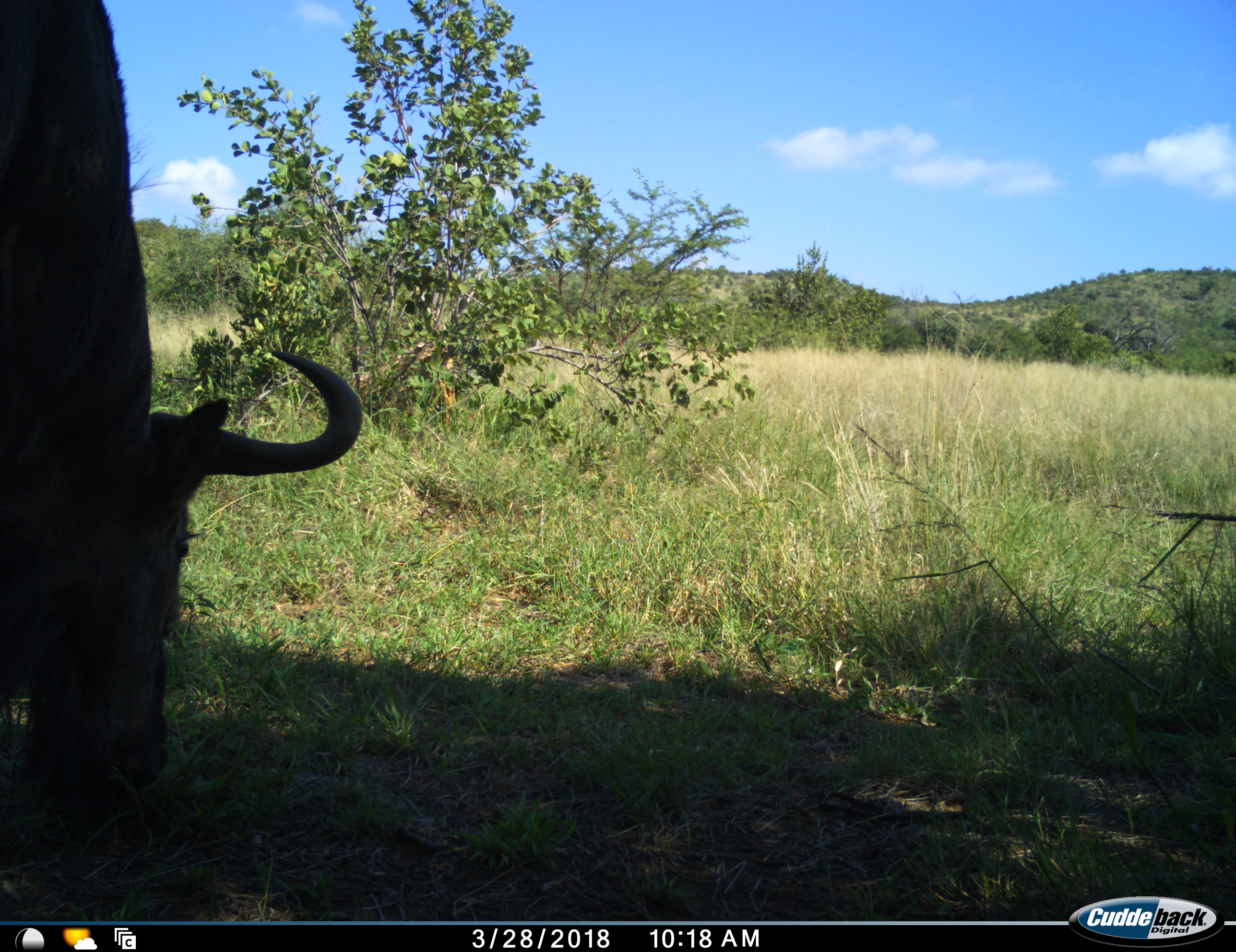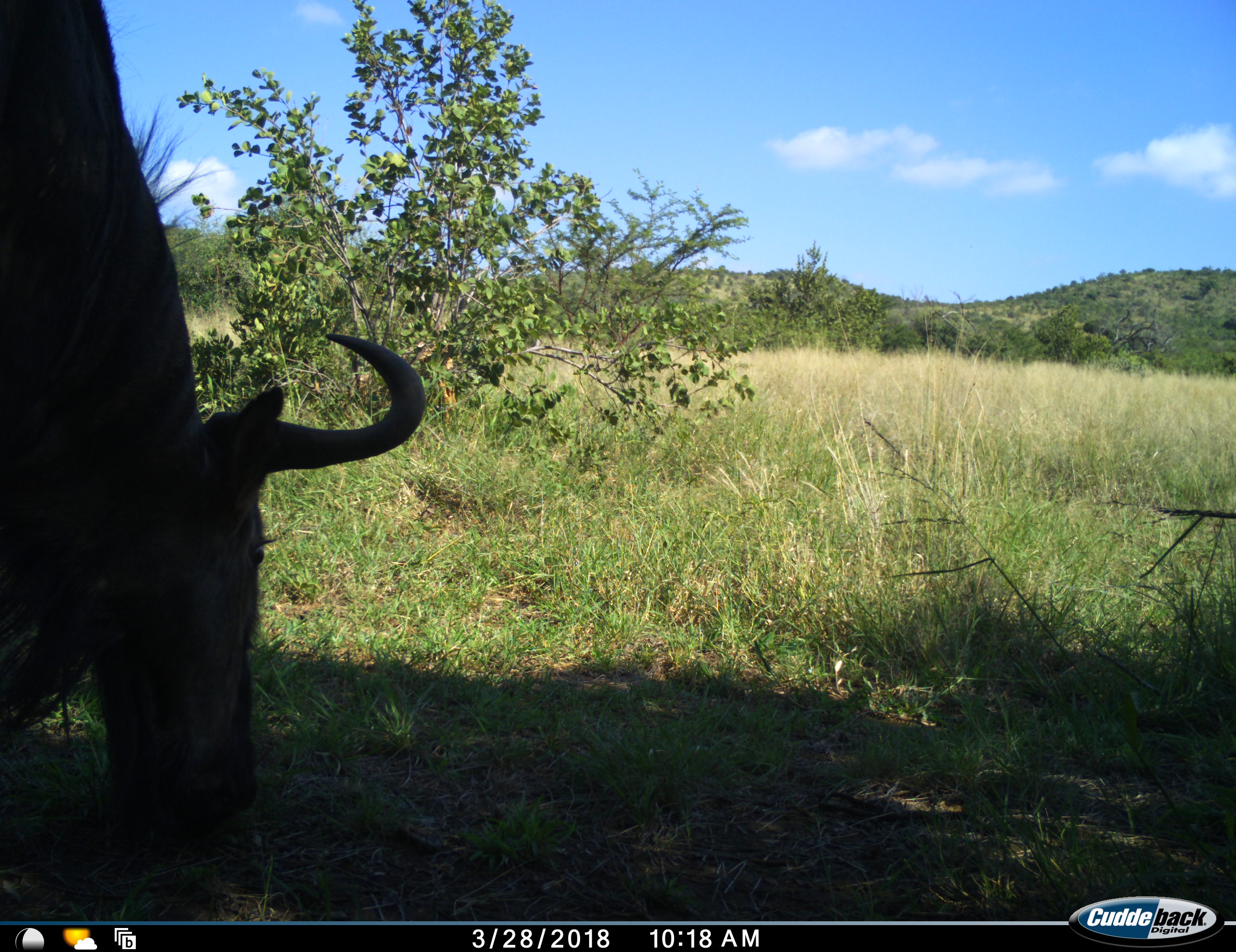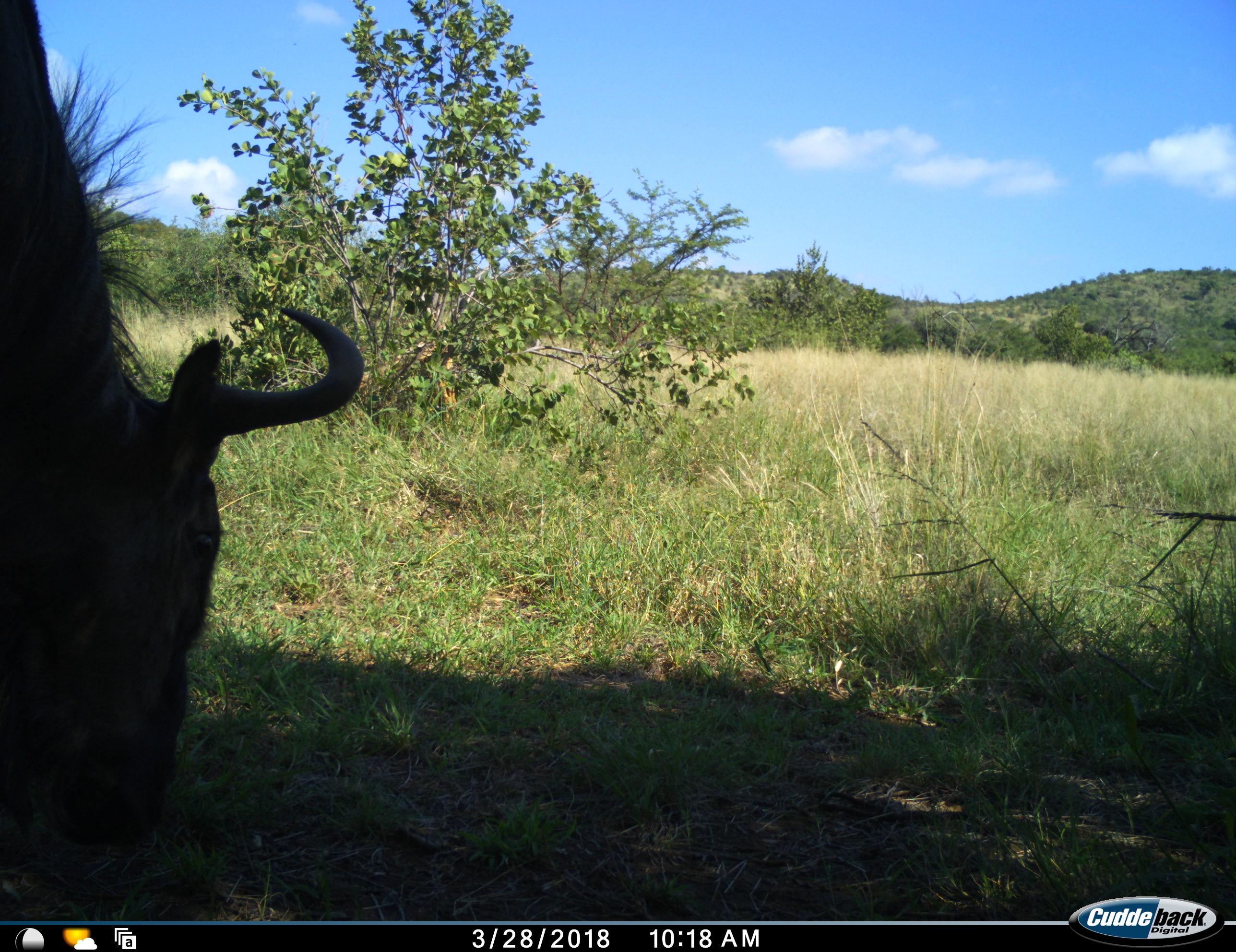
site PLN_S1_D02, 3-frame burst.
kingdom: Animalia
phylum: Chordata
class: Mammalia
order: Artiodactyla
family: Bovidae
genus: Connochaetes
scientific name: Connochaetes taurinus taurinus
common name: blue wildebeest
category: wildebeestblue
Wildebeestblue (blue wildebeest) (Connochaetes taurinus taurinus), count 1. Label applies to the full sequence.